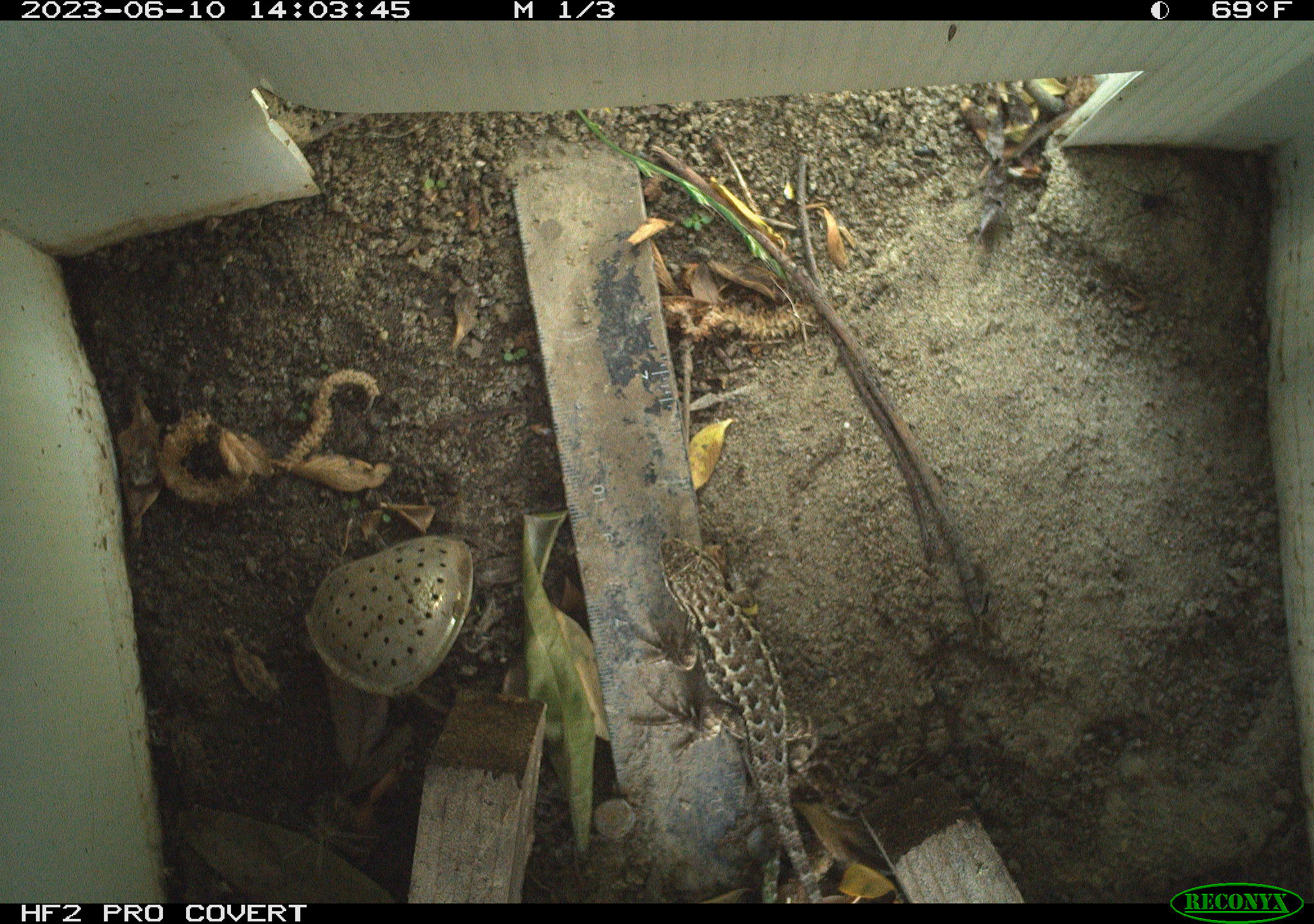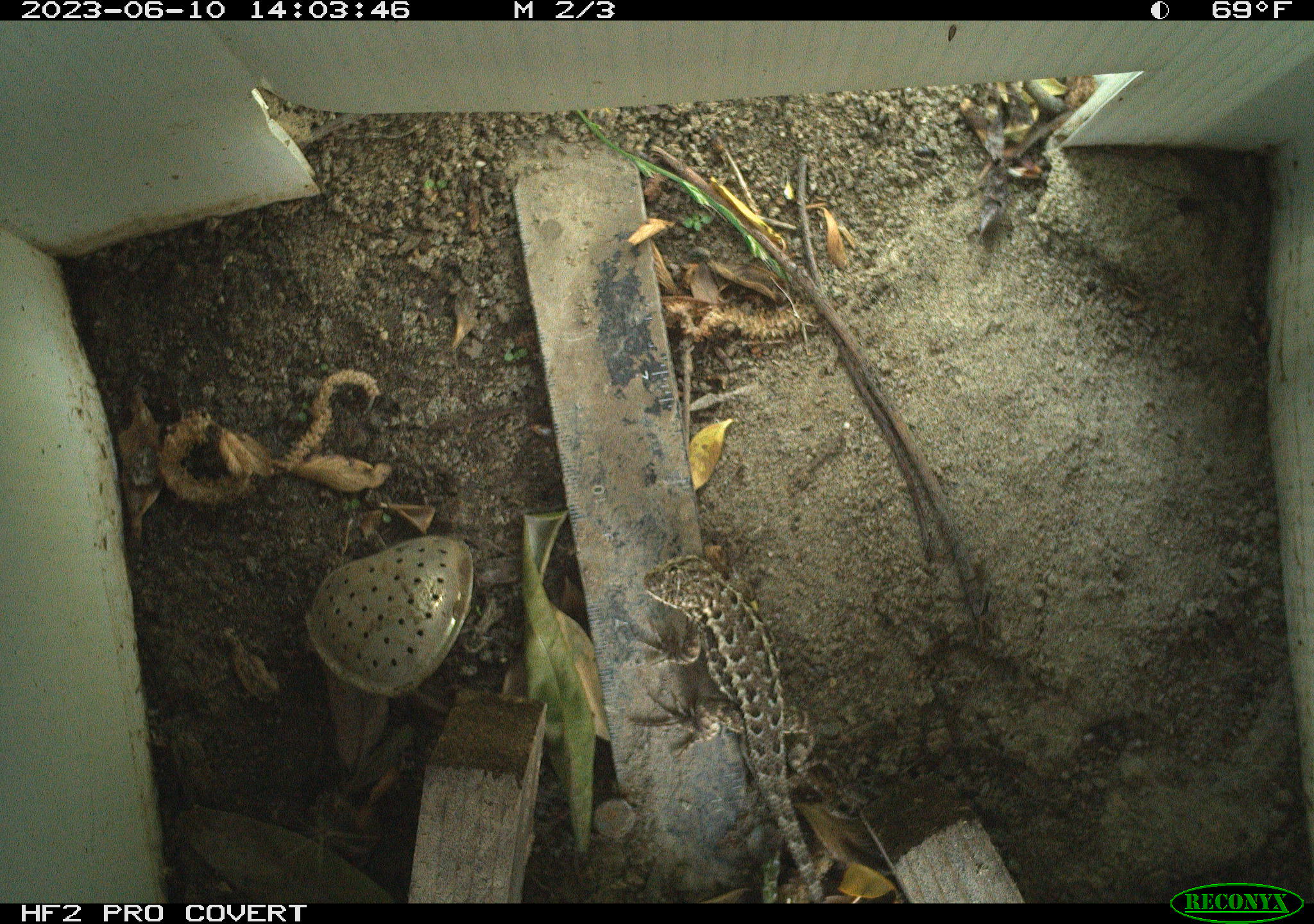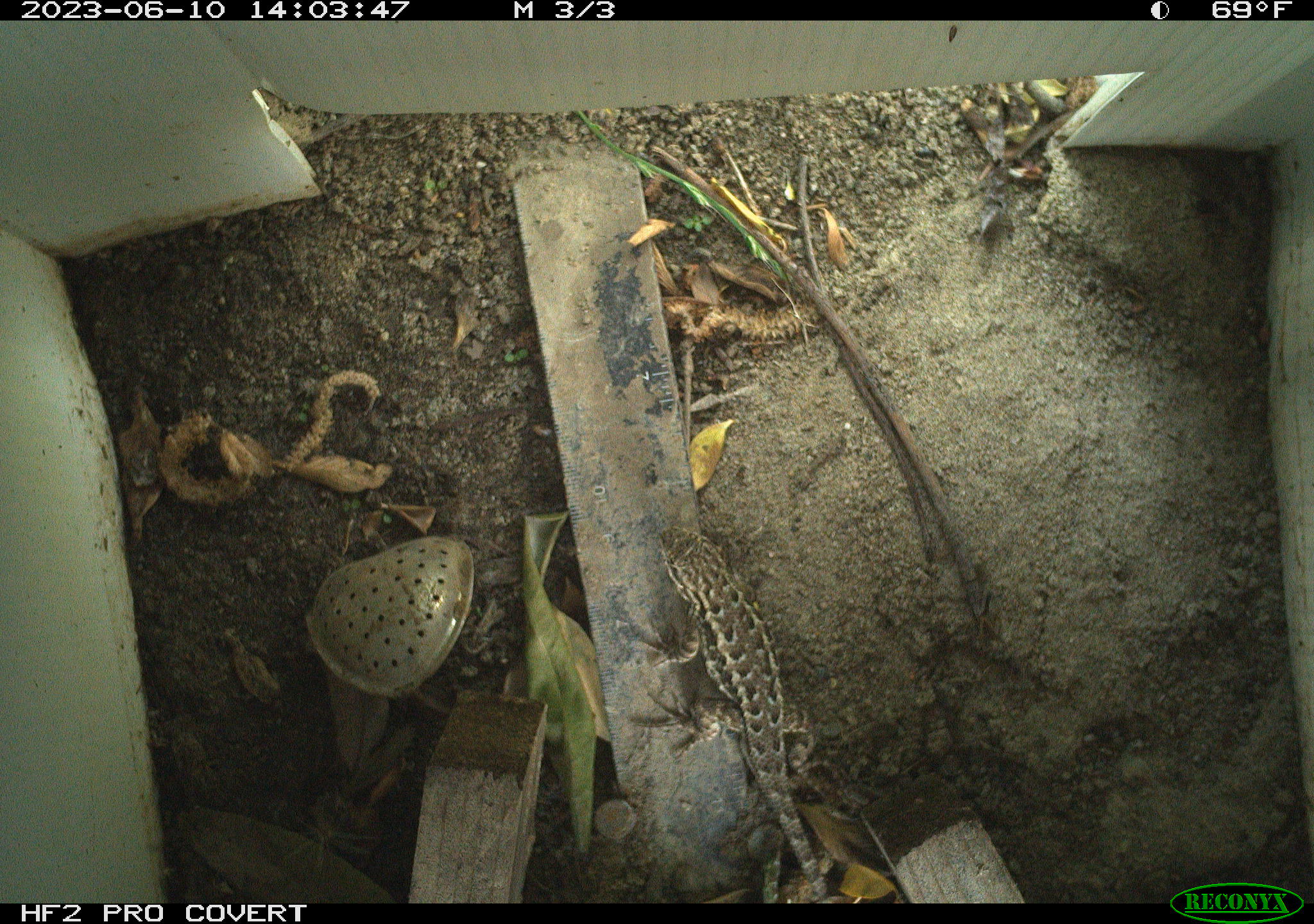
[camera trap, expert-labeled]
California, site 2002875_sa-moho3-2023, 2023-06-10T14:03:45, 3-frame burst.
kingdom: Animalia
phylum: Chordata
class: Reptilia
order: Squamata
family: Phrynosomatidae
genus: Sceloporus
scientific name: Sceloporus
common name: spiny lizards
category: sceloporus species